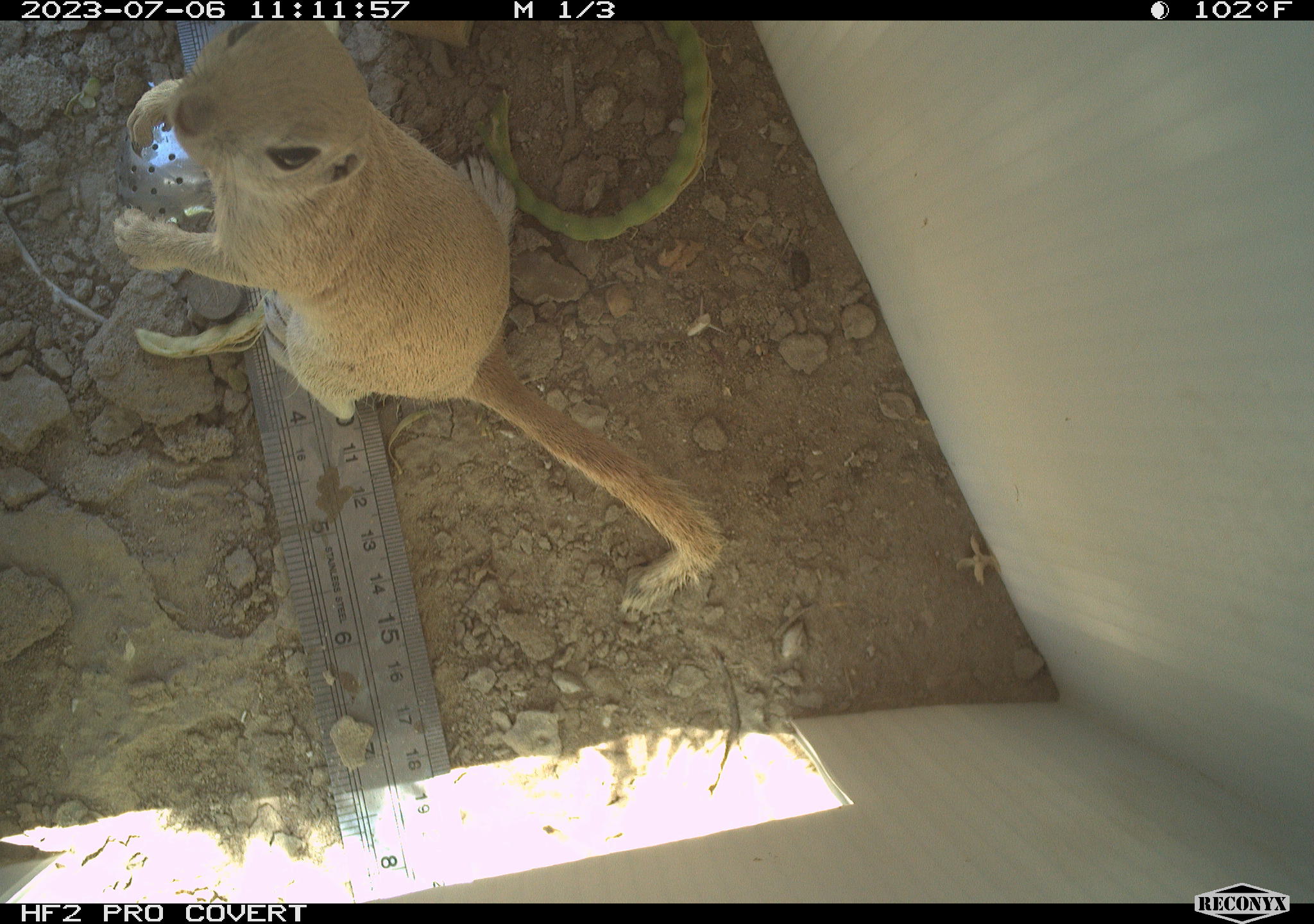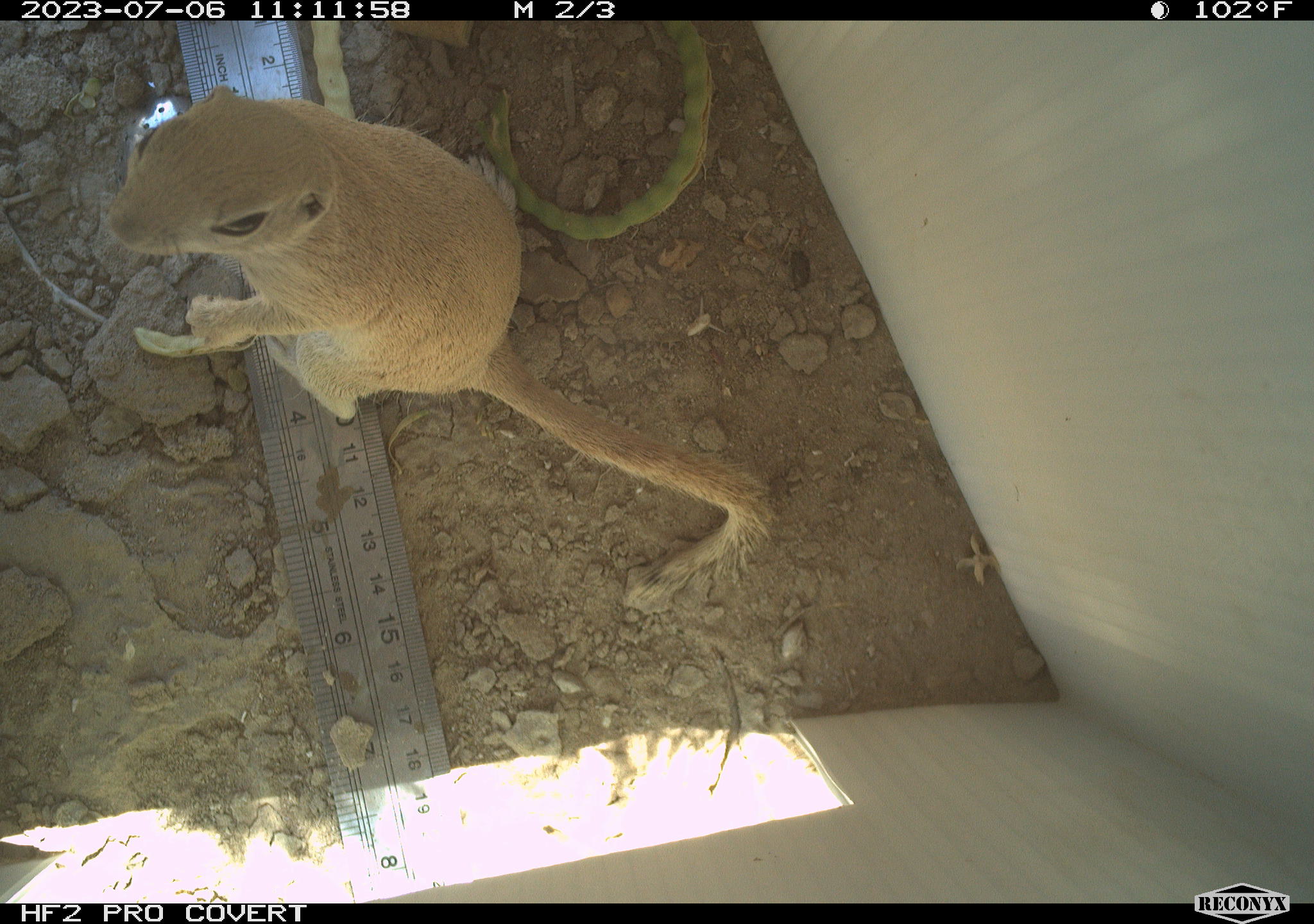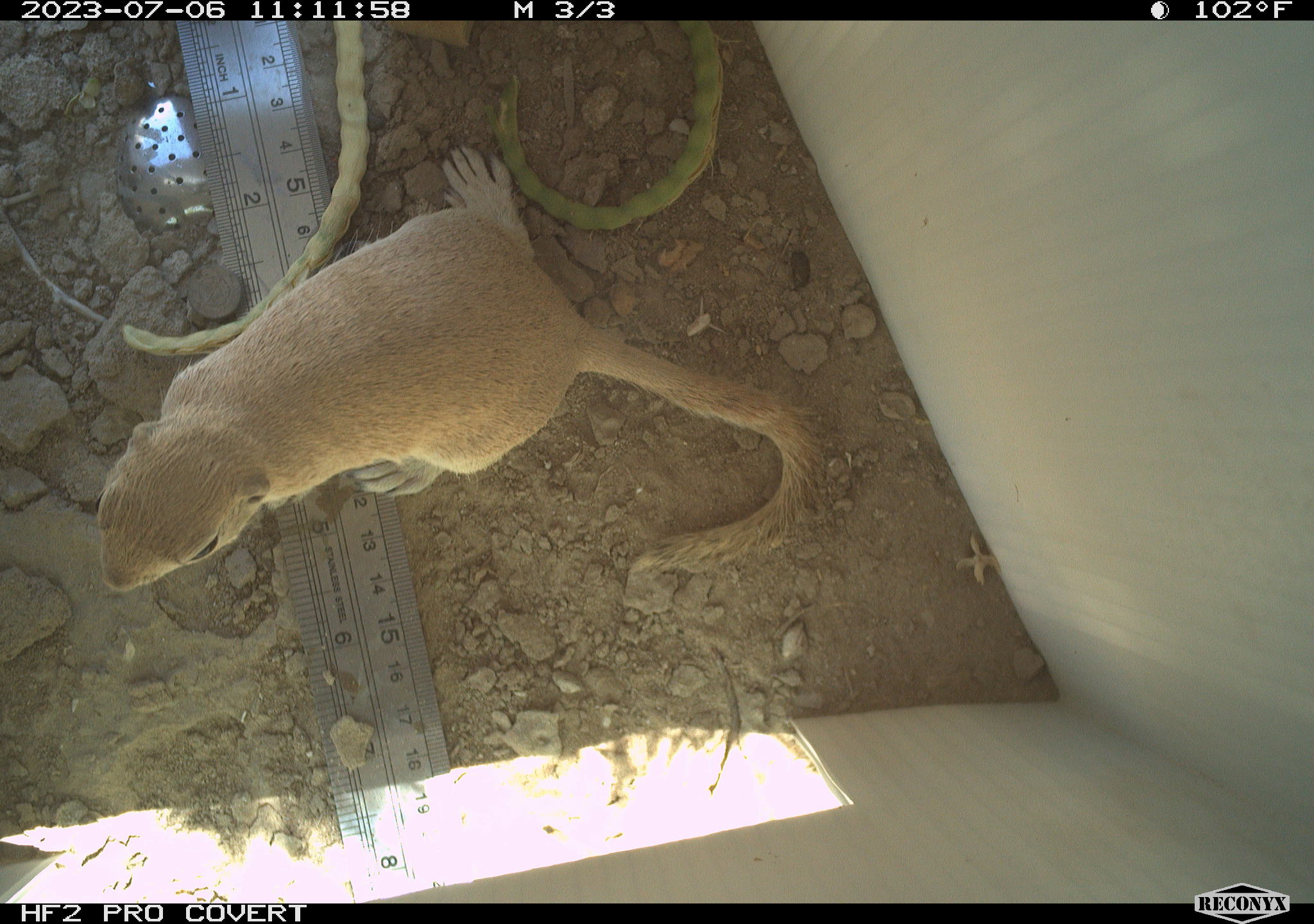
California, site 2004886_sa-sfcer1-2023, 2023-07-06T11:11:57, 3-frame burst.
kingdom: Animalia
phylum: Chordata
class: Mammalia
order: Rodentia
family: Sciuridae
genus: Xerospermophilus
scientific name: Xerospermophilus tereticaudus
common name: round-tailed ground squirrel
Round-tailed ground squirrel (Xerospermophilus tereticaudus).